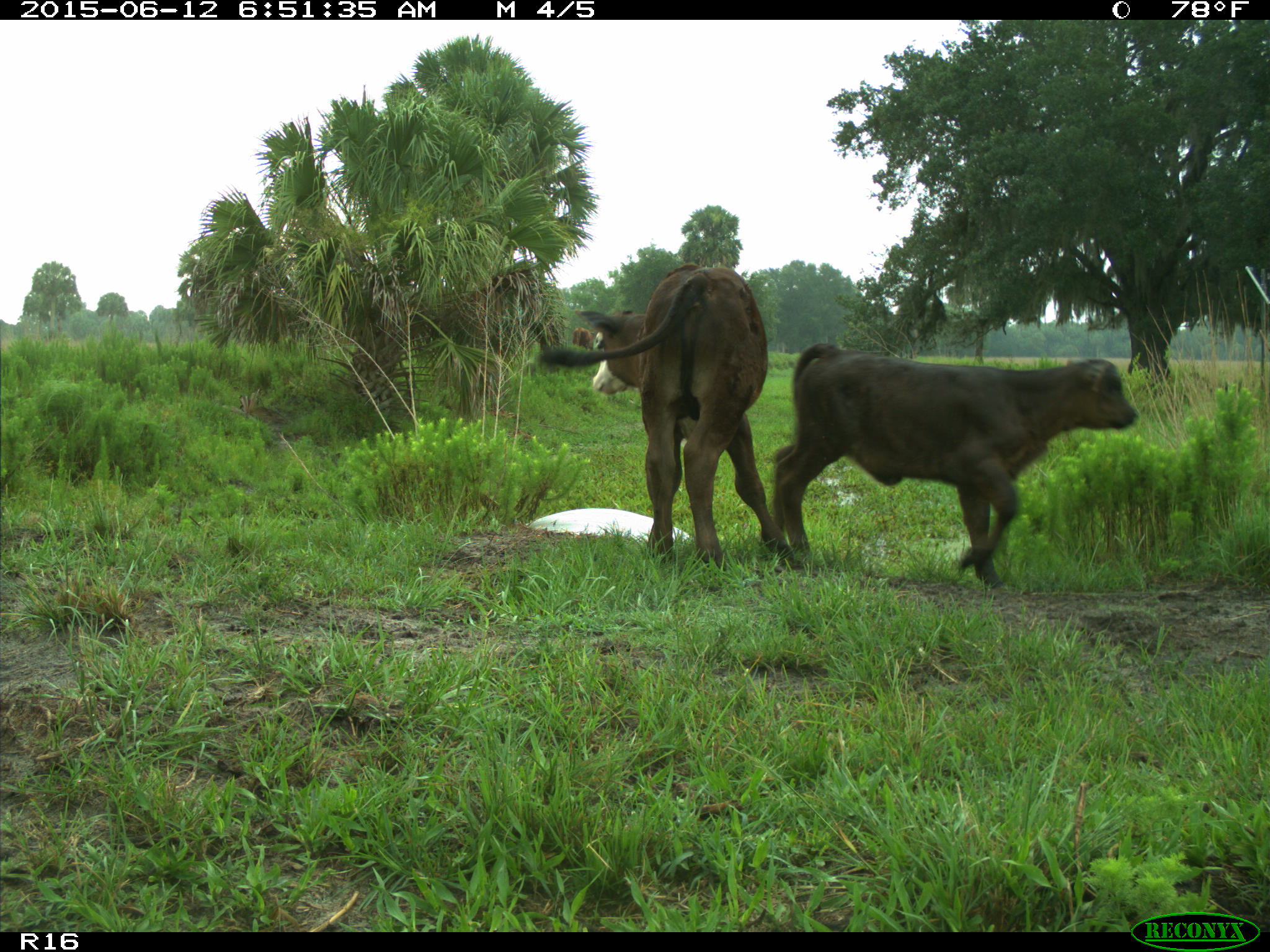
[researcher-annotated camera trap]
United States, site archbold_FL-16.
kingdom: Animalia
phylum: Chordata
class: Mammalia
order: Artiodactyla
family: Bovidae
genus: Bos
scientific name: Bos taurus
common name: domestic cow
Bos taurus (domestic cow).